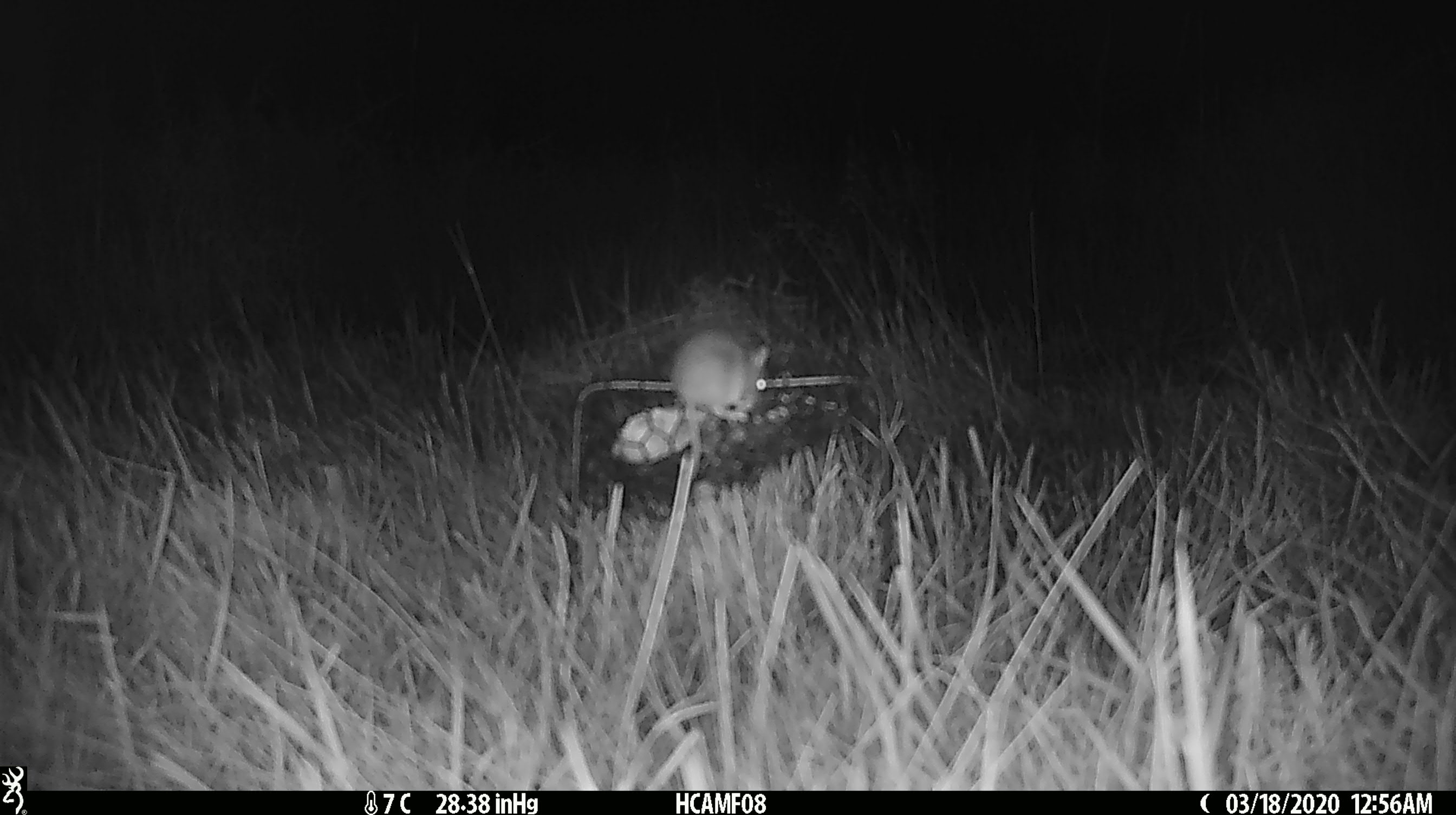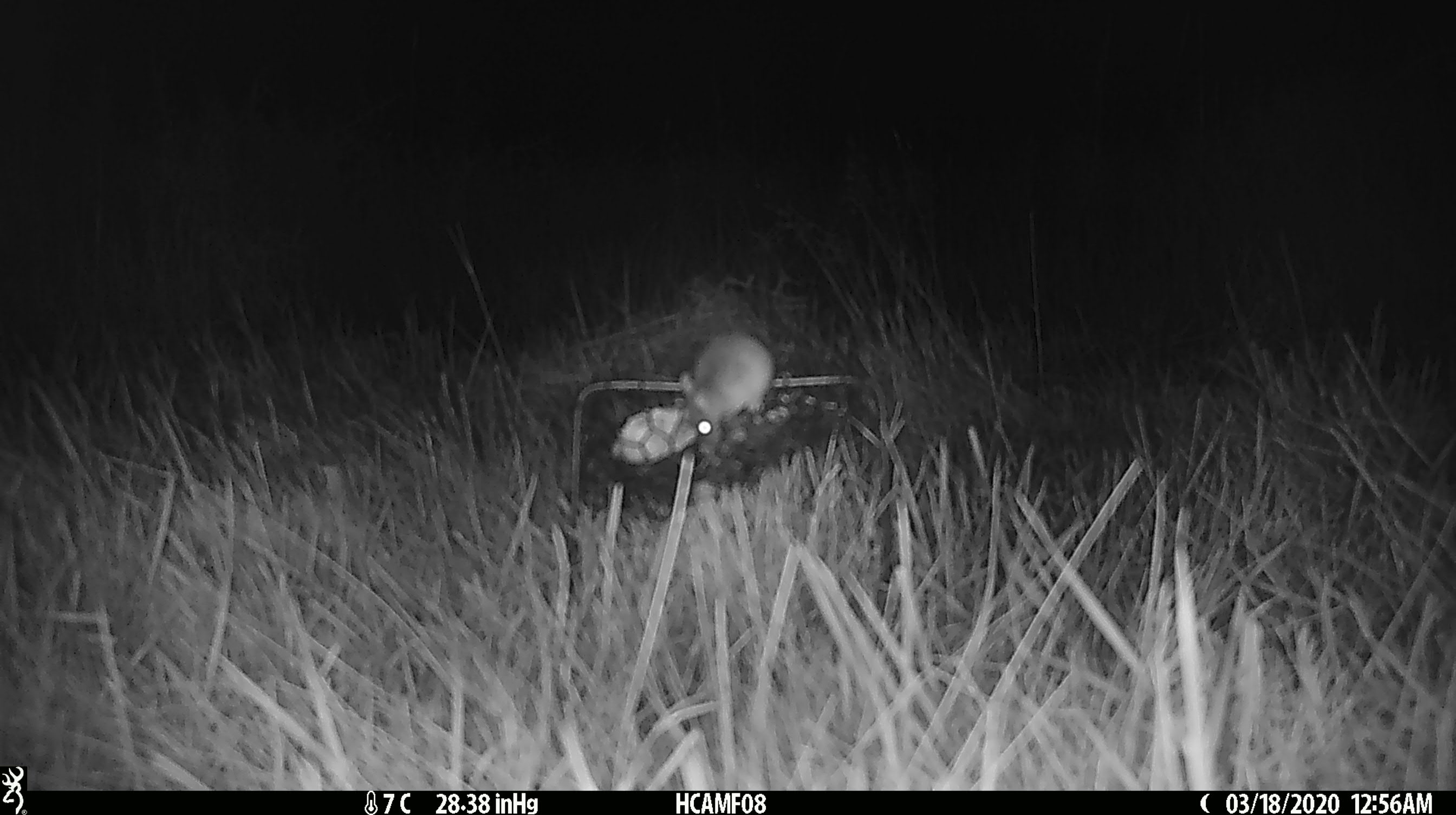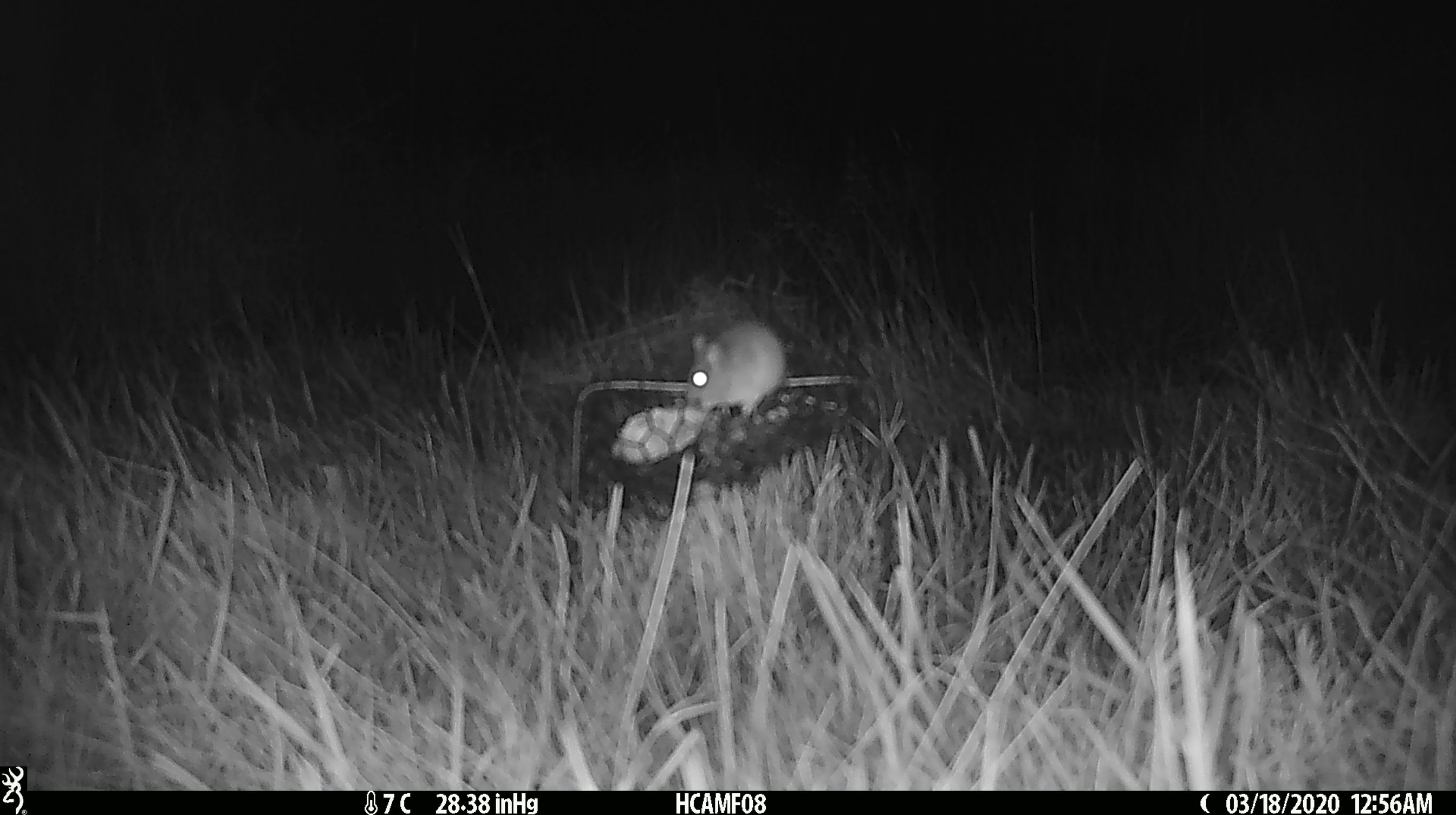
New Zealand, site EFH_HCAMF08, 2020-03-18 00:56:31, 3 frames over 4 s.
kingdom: Animalia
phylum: Chordata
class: Mammalia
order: Rodentia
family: Muridae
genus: Mus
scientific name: Mus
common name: mouse